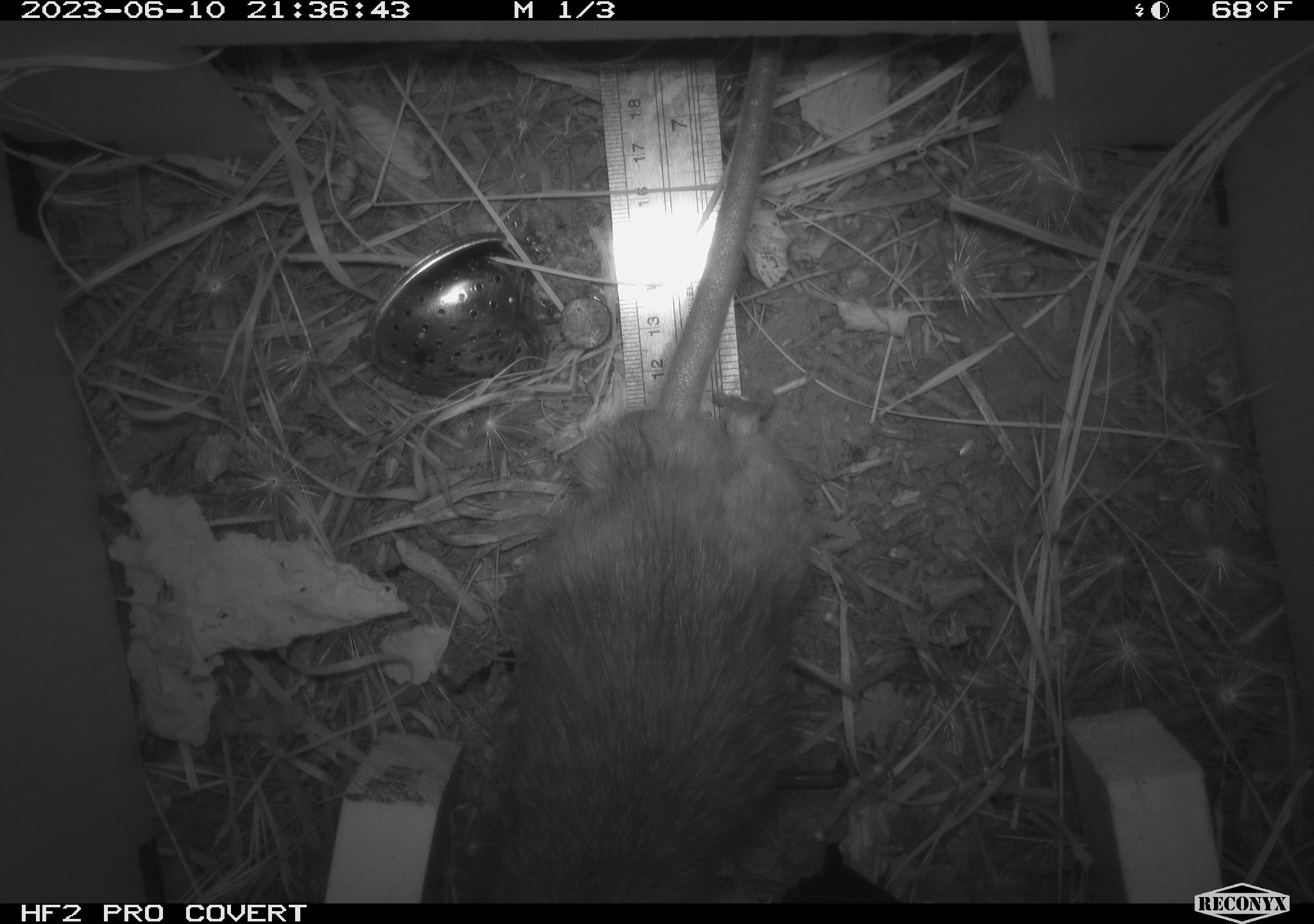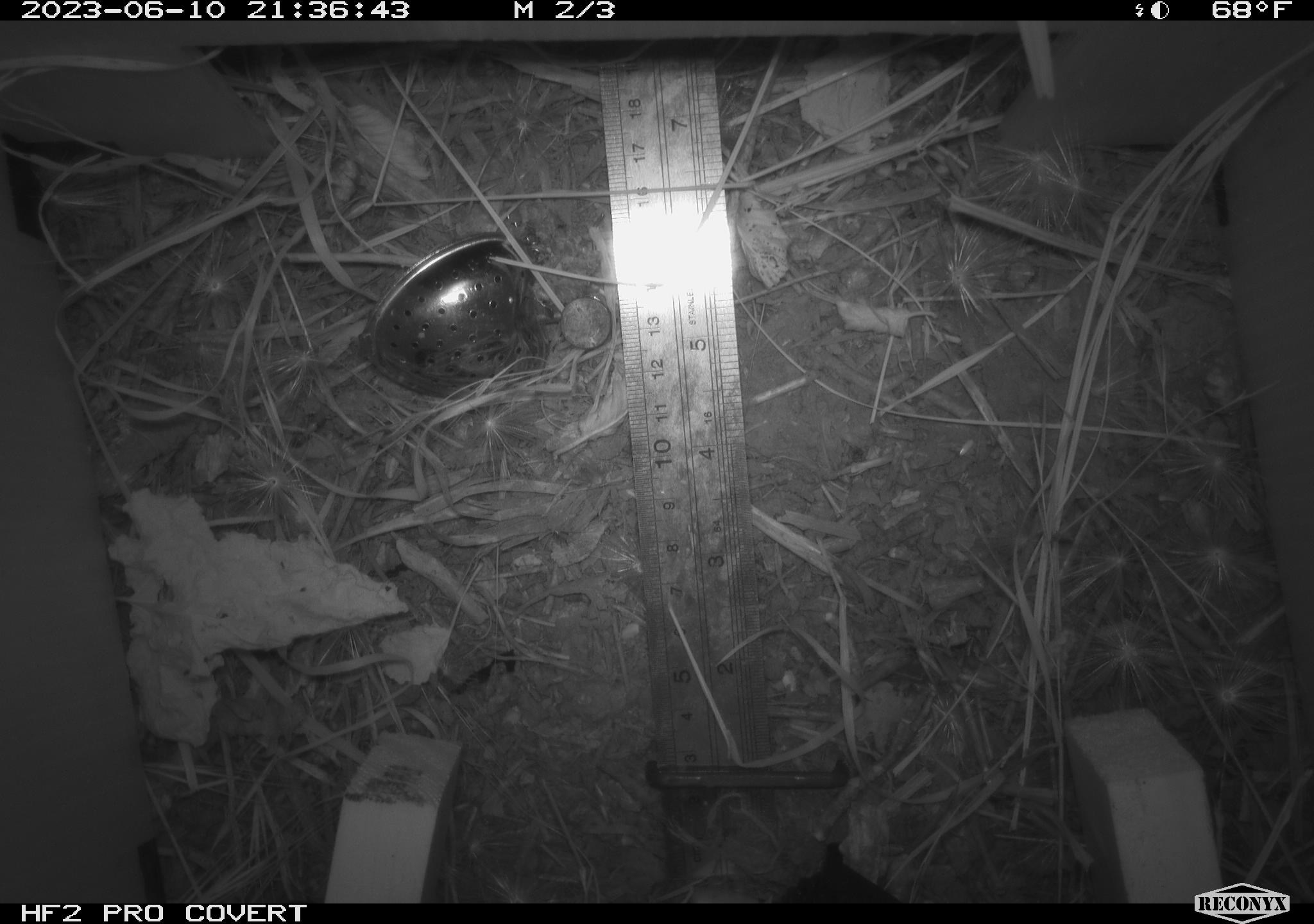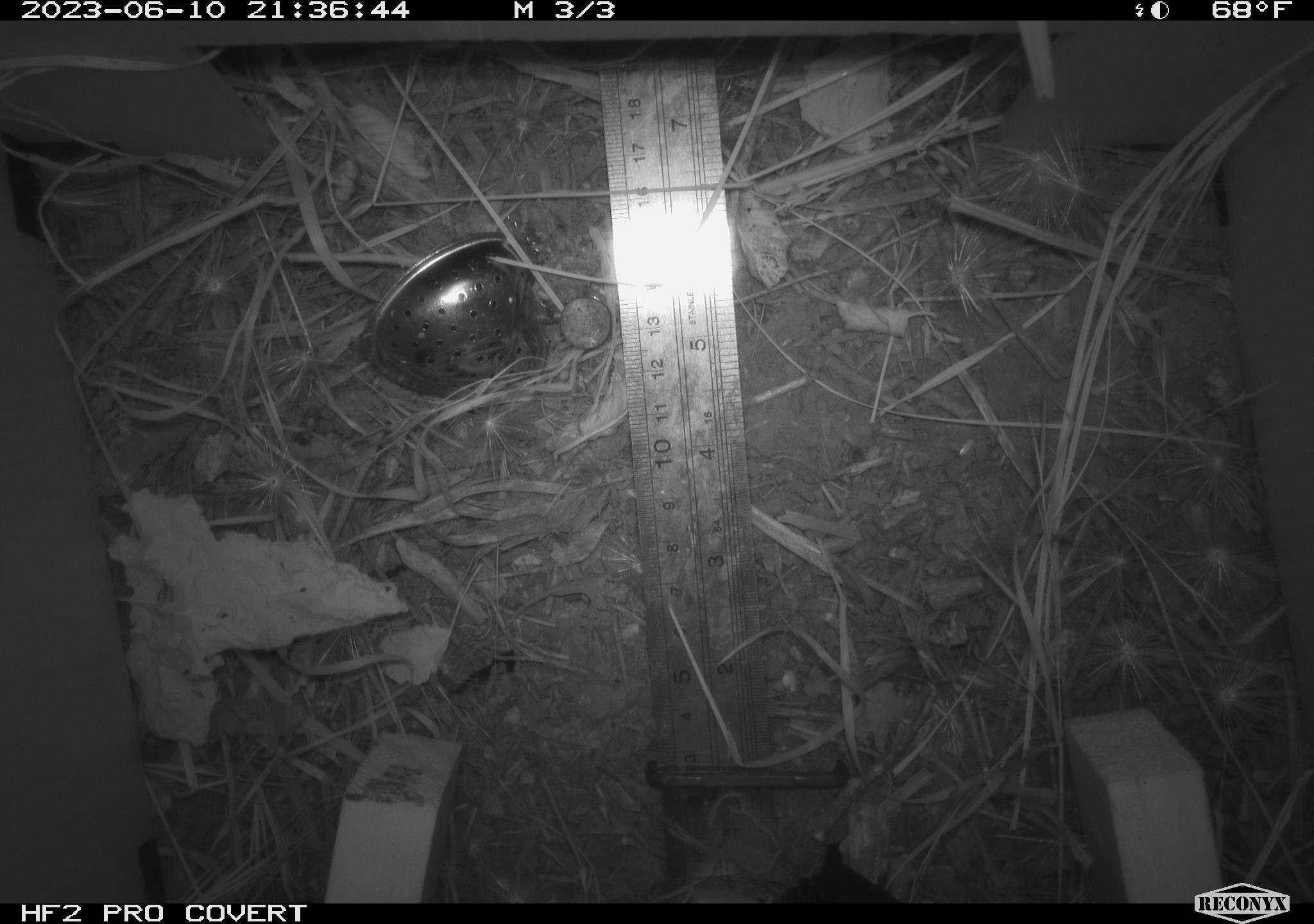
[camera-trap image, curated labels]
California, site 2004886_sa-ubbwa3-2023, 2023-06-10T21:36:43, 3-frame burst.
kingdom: Animalia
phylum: Chordata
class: Mammalia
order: Rodentia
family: Muridae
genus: Rattus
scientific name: Rattus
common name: rat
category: rattus species